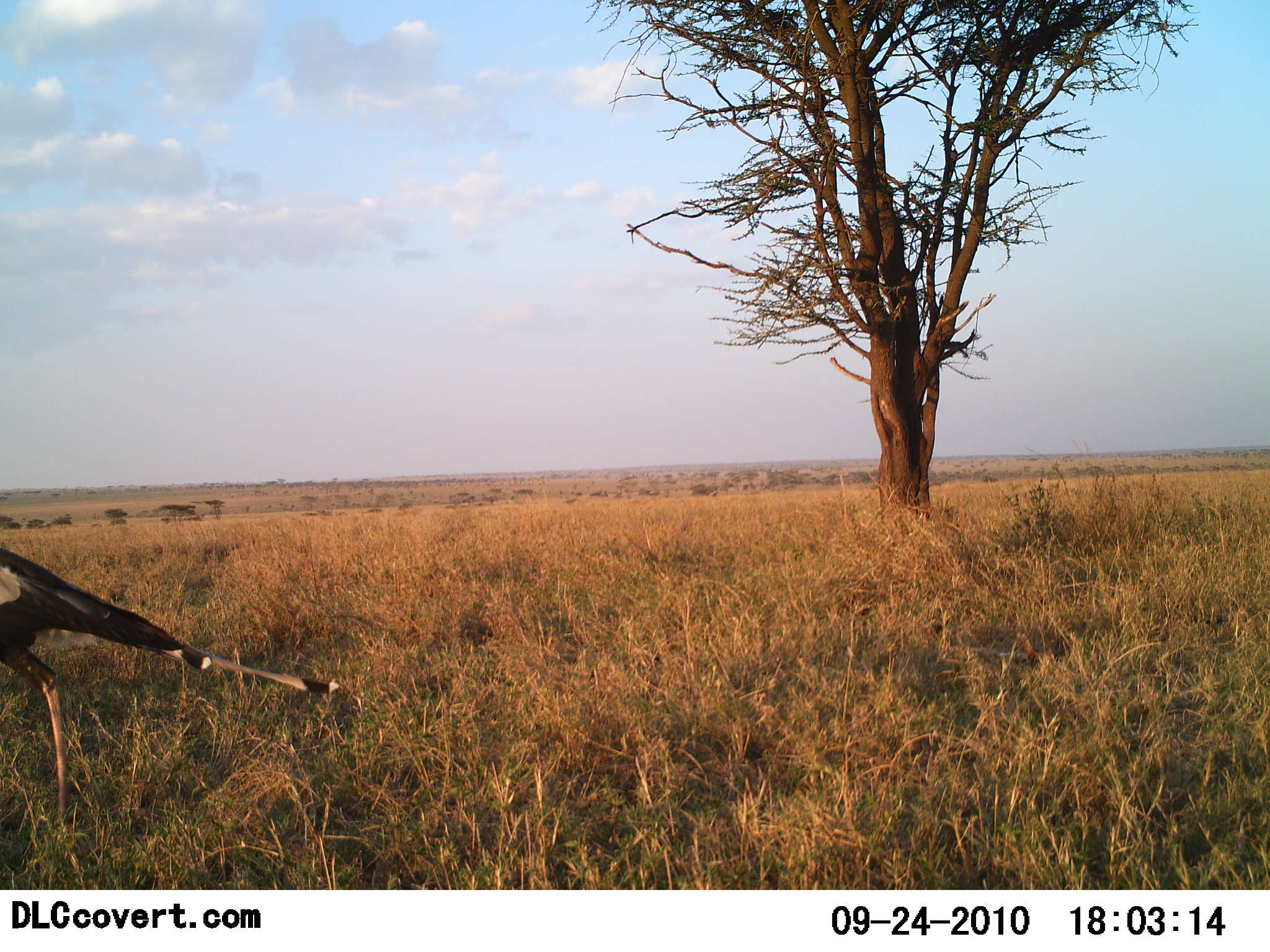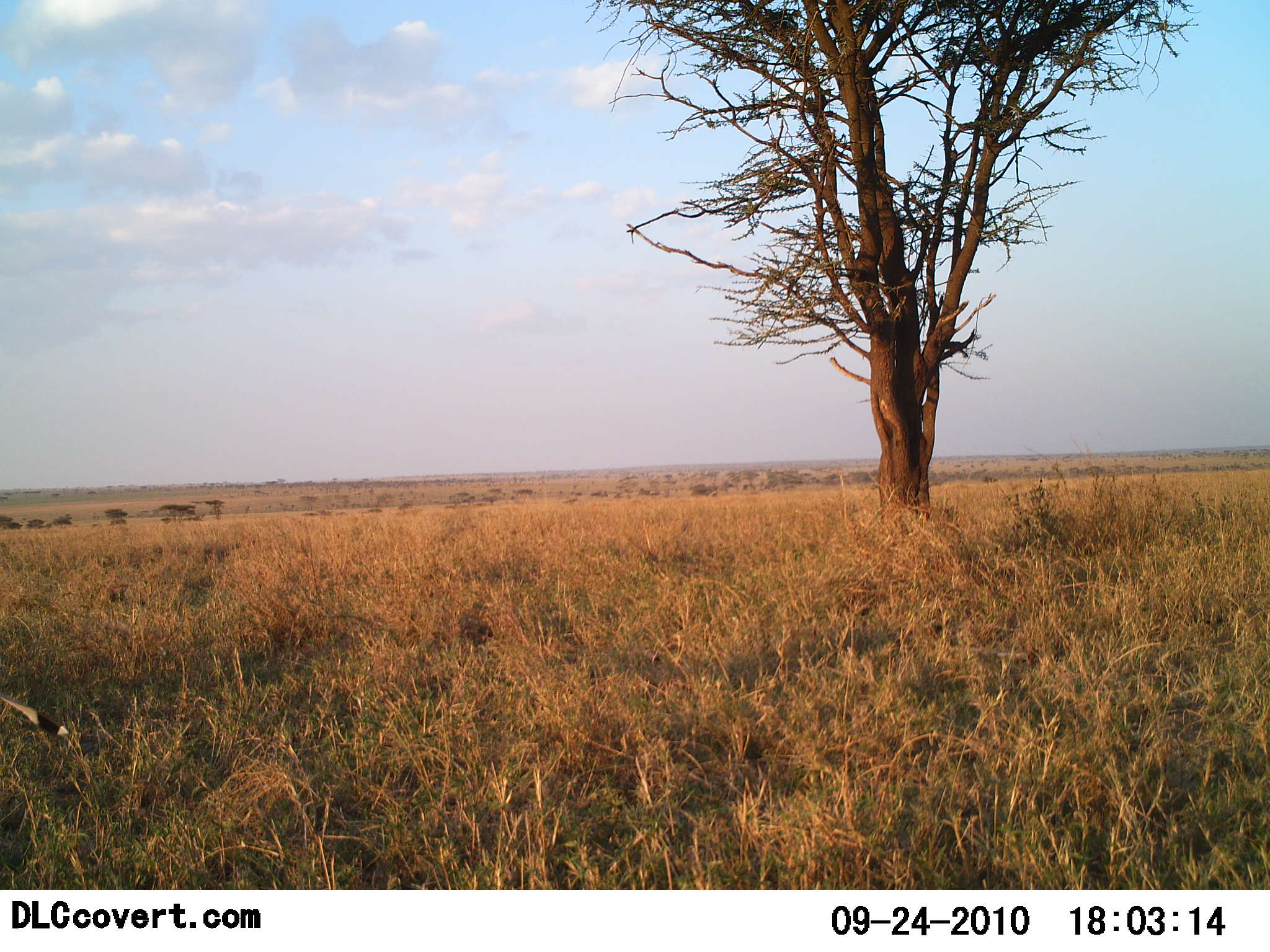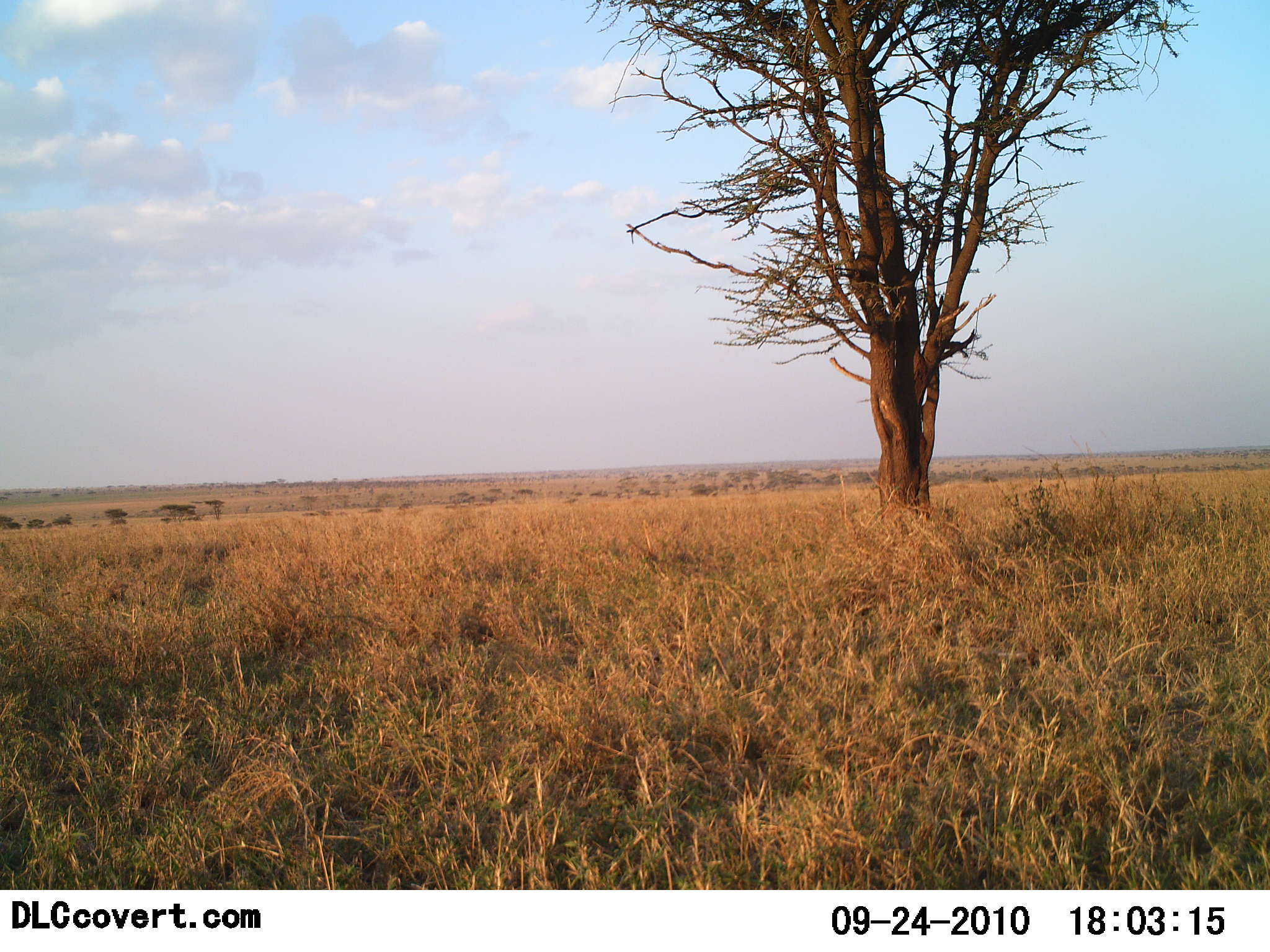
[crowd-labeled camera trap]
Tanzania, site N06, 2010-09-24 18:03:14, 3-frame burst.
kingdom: Animalia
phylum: Chordata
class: Aves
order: Accipitriformes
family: Sagittariidae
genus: Sagittarius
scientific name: Sagittarius serpentarius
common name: secretary bird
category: secretarybird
Secretarybird (secretary bird) (Sagittarius serpentarius), count 1. Behavior (volunteer vote fractions): standing 0%, resting 0%, moving 100%, interacting 0%. Young present (vote fraction): 0%. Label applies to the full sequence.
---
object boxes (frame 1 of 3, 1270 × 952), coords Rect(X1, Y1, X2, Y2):
animal: Rect(0, 545, 342, 830)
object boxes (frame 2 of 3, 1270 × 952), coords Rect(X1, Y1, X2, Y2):
animal: Rect(0, 692, 73, 746)